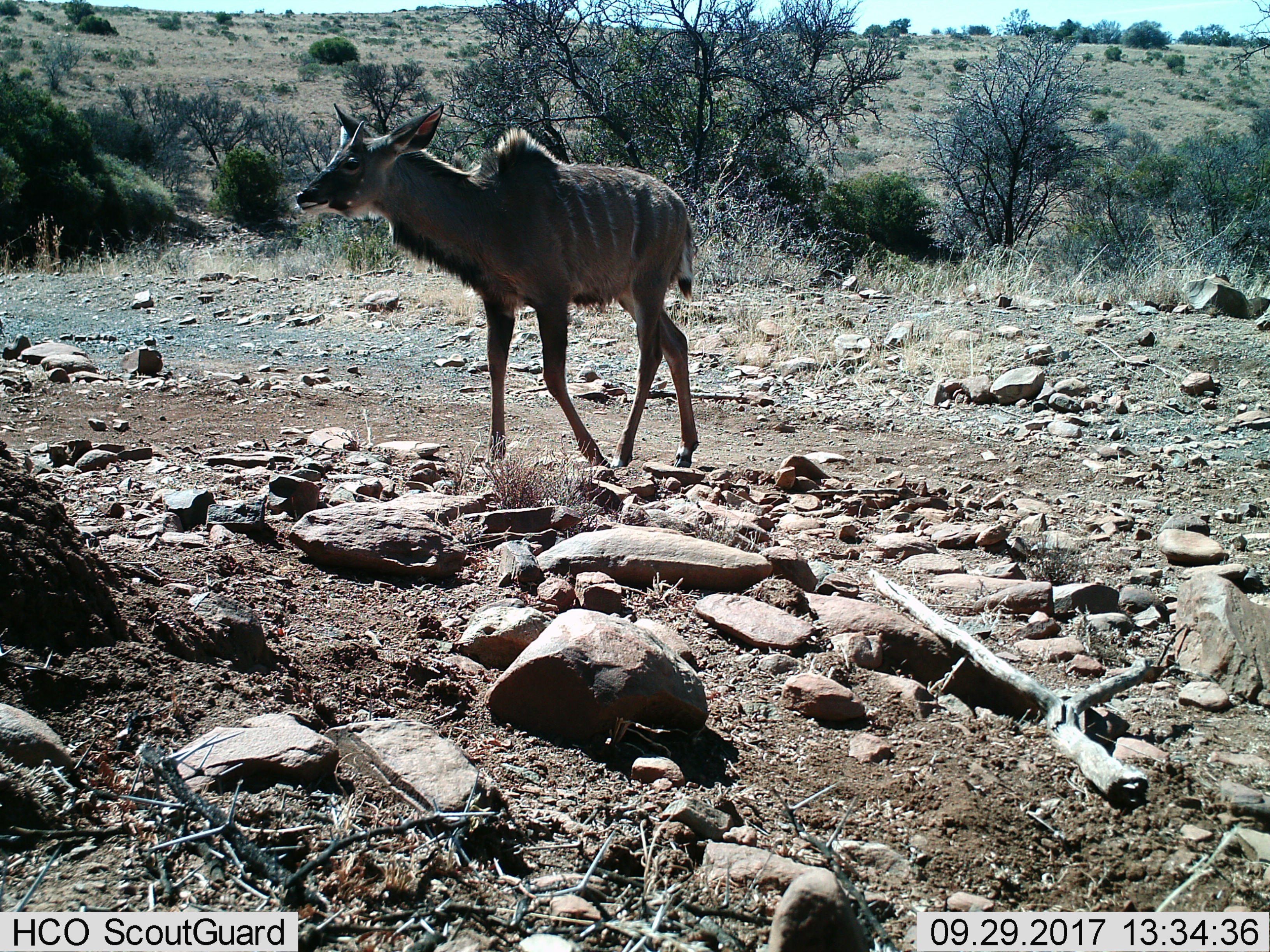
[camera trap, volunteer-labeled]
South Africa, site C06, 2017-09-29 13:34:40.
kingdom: Animalia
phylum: Chordata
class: Mammalia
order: Artiodactyla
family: Bovidae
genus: Tragelaphus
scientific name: Tragelaphus strepsiceros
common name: greater kudu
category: kudu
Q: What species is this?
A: Kudu (greater kudu) (Tragelaphus strepsiceros).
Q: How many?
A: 1.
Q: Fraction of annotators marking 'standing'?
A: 11%.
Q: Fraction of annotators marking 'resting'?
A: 0%.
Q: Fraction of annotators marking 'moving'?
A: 89%.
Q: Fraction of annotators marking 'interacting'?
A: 0%.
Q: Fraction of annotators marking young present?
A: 44%.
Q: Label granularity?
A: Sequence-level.